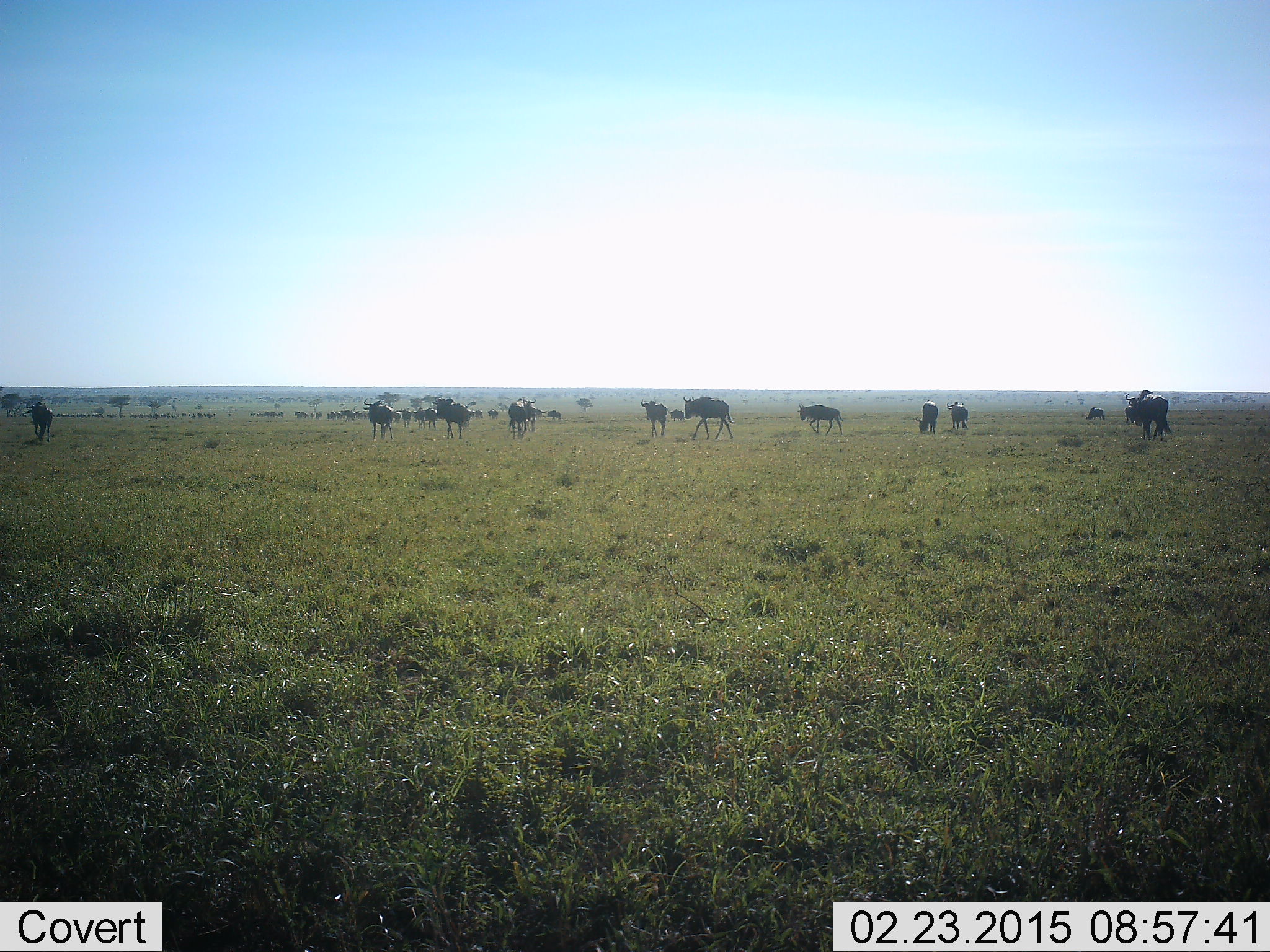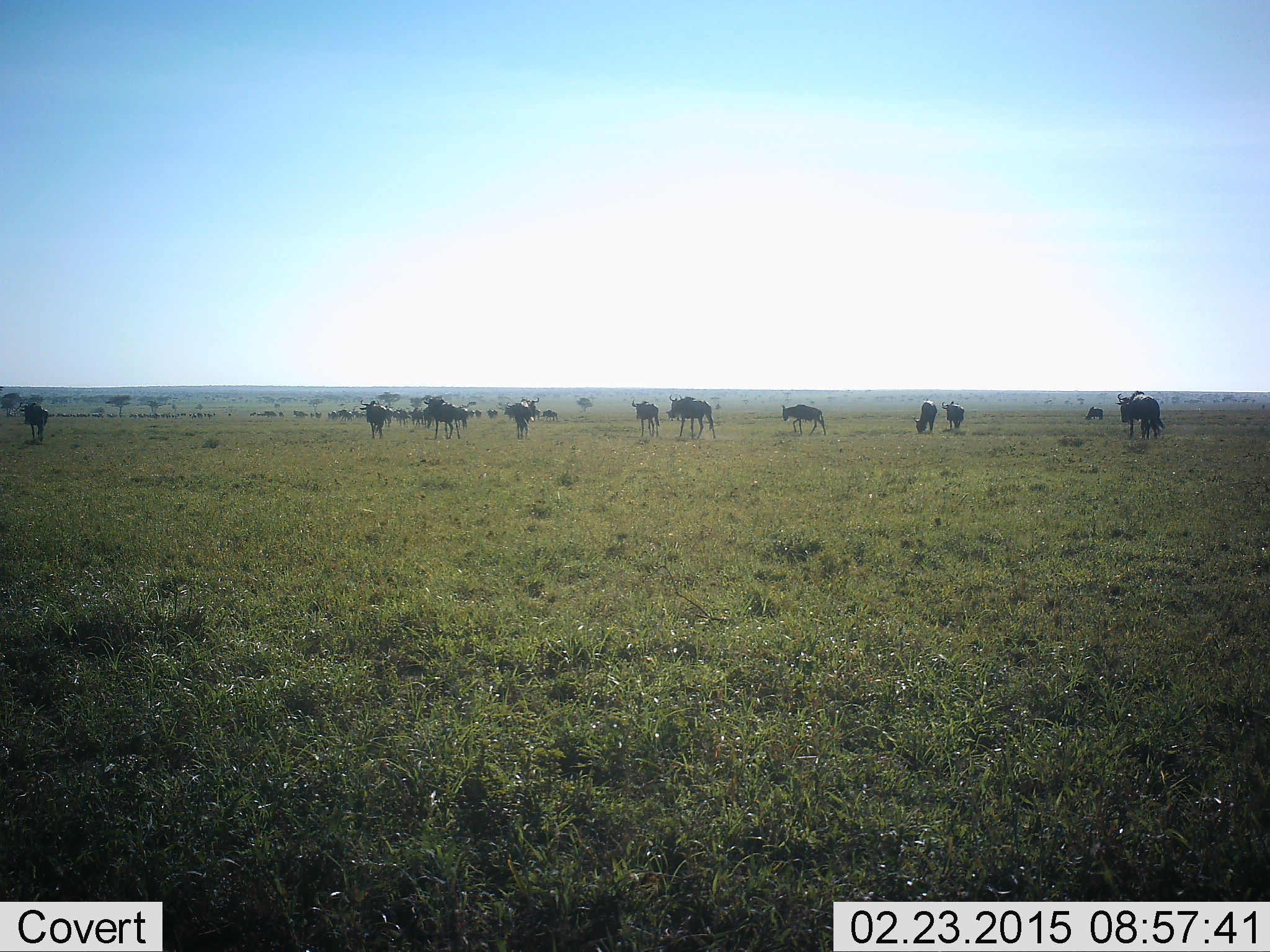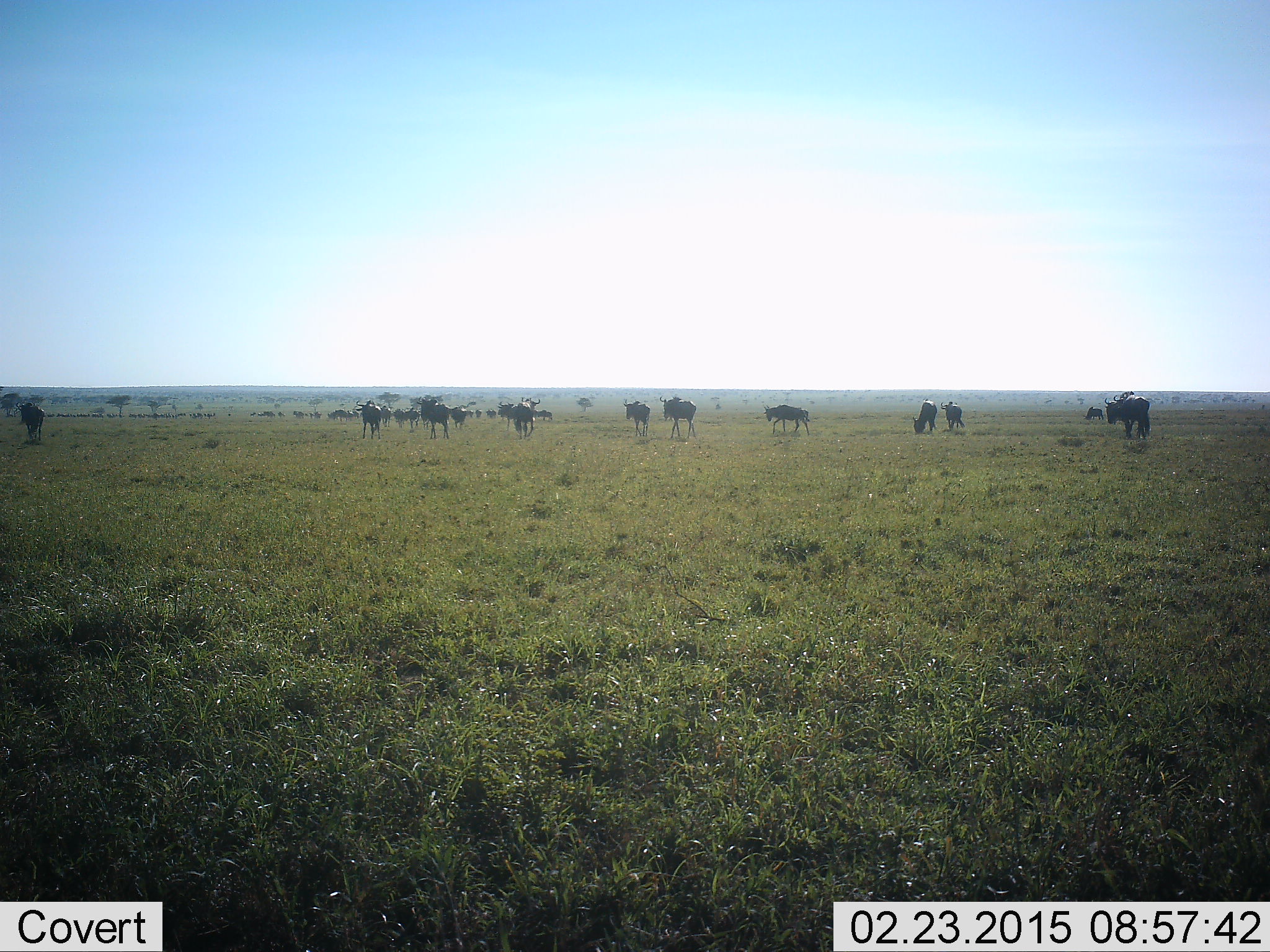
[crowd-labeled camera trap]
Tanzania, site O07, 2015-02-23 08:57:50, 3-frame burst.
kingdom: Animalia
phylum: Chordata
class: Mammalia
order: Artiodactyla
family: Bovidae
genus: Connochaetes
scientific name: Connochaetes taurinus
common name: blue wildebeest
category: wildebeest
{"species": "wildebeest (blue wildebeest) (Connochaetes taurinus)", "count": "11-50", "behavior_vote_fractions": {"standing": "60%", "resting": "0%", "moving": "70%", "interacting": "0%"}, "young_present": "0%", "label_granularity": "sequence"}